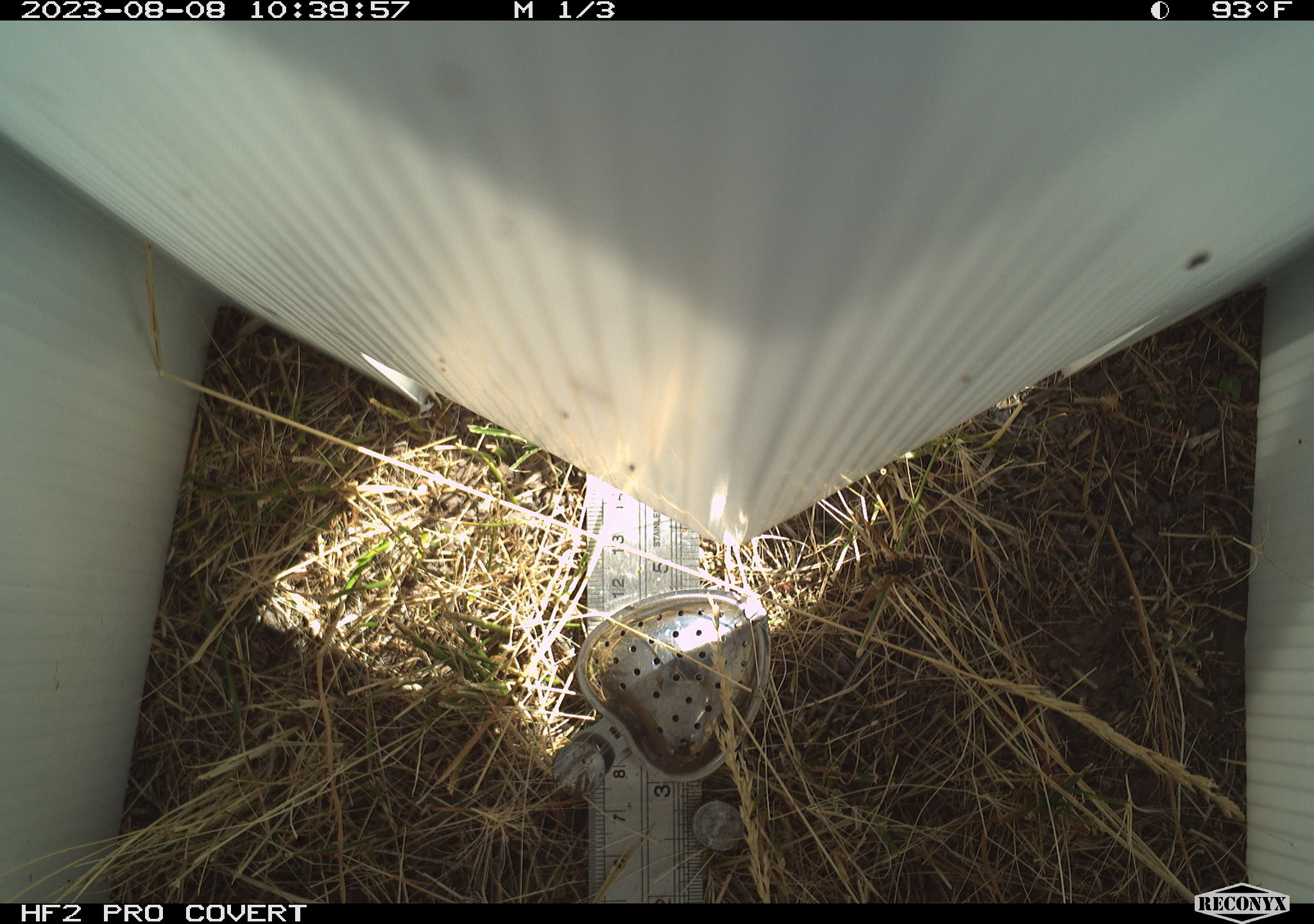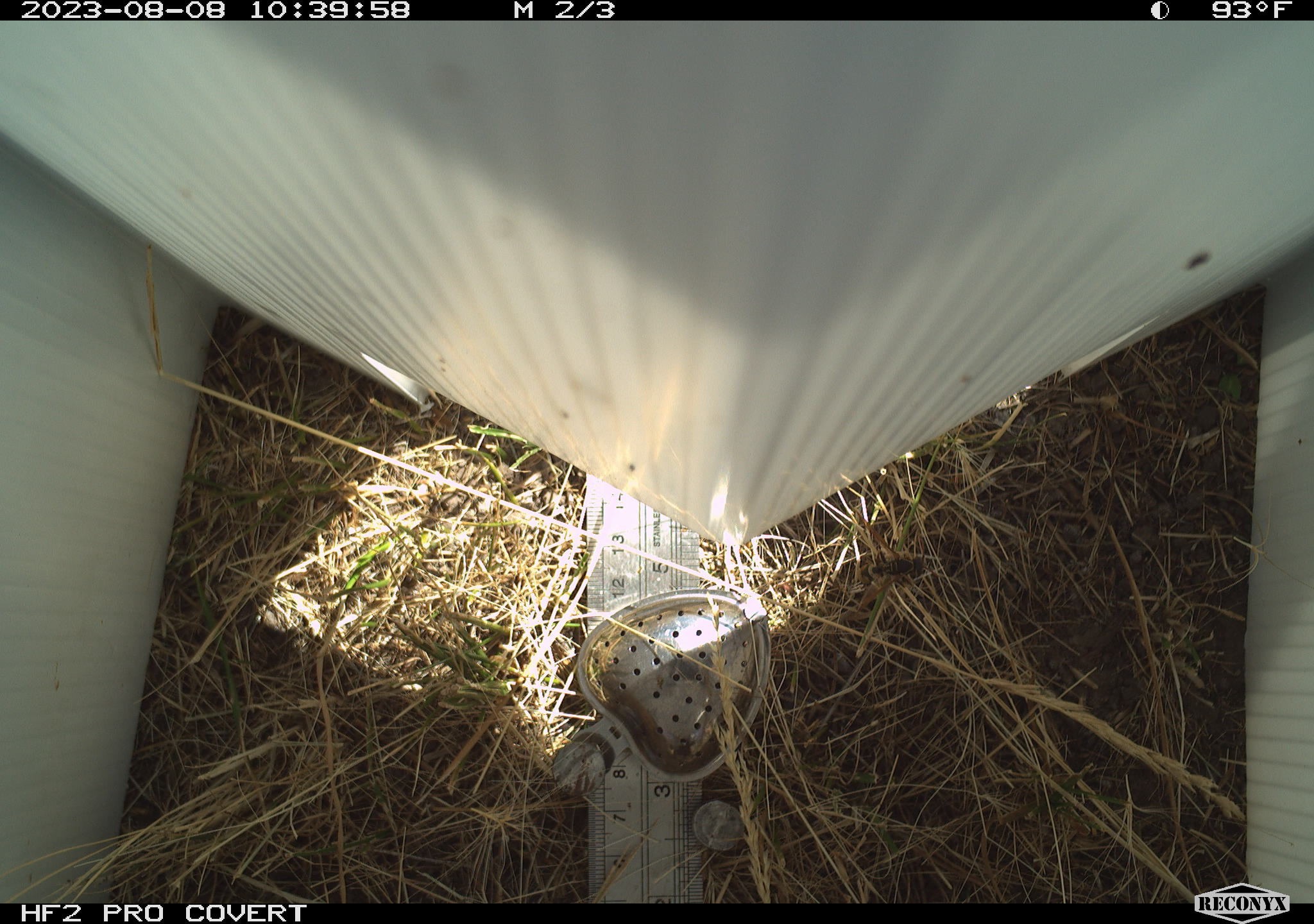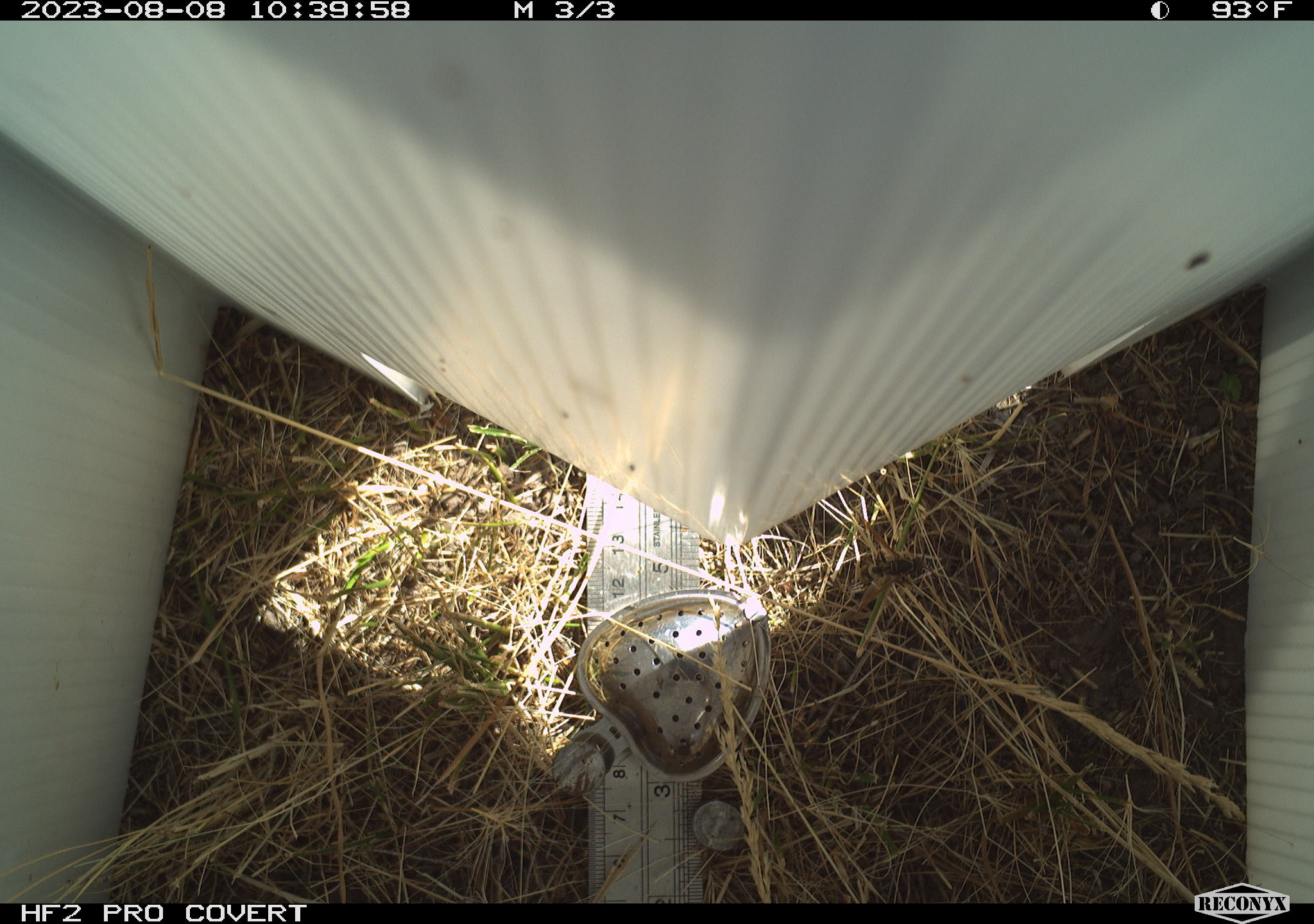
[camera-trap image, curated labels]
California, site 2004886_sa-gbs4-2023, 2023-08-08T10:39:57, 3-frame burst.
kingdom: Animalia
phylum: Arthropoda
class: Insecta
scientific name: Insecta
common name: insect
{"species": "insect (Insecta)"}